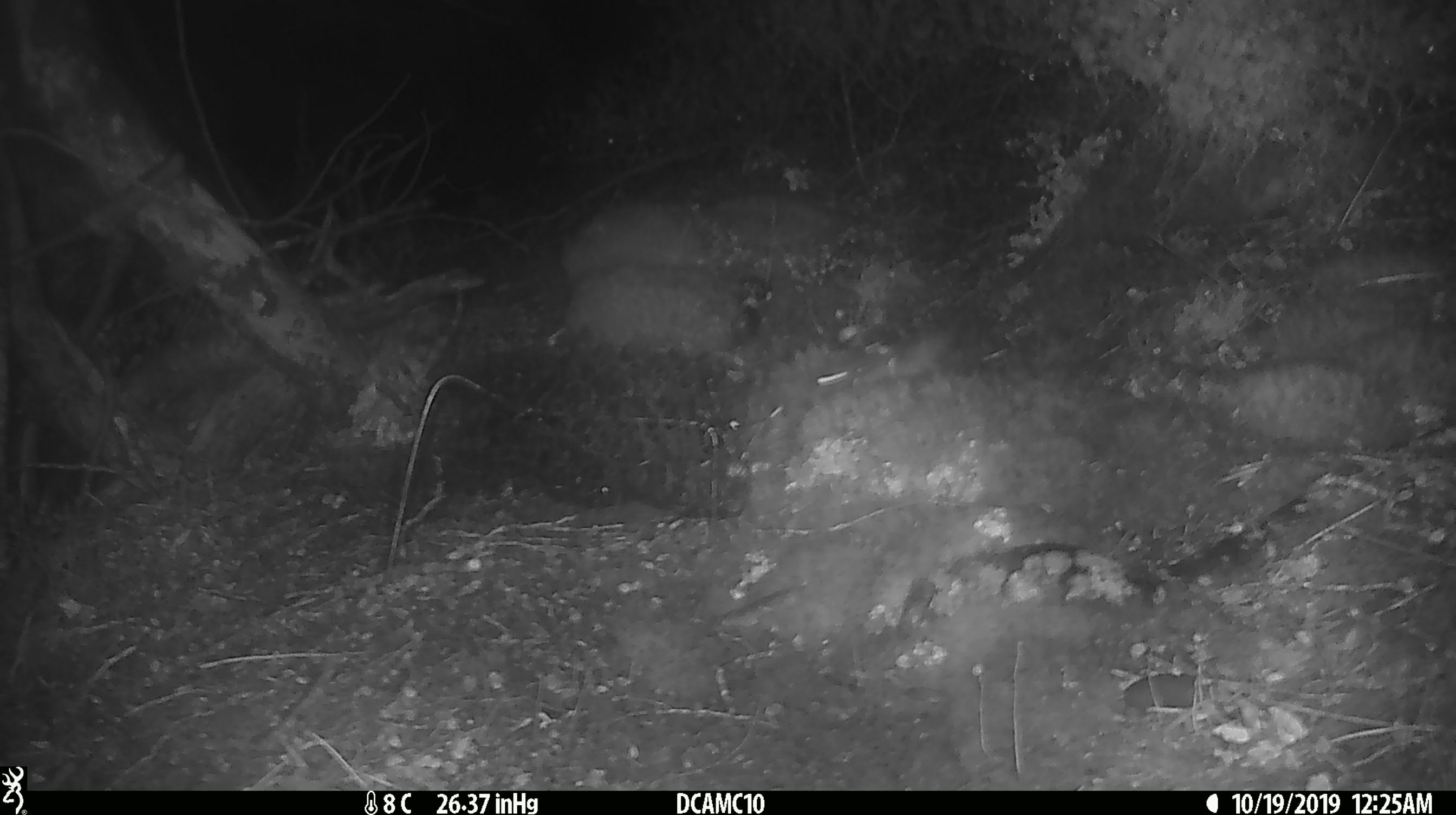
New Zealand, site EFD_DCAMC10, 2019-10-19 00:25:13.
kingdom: Animalia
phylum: Chordata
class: Mammalia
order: Rodentia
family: Muridae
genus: Mus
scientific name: Mus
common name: mouse